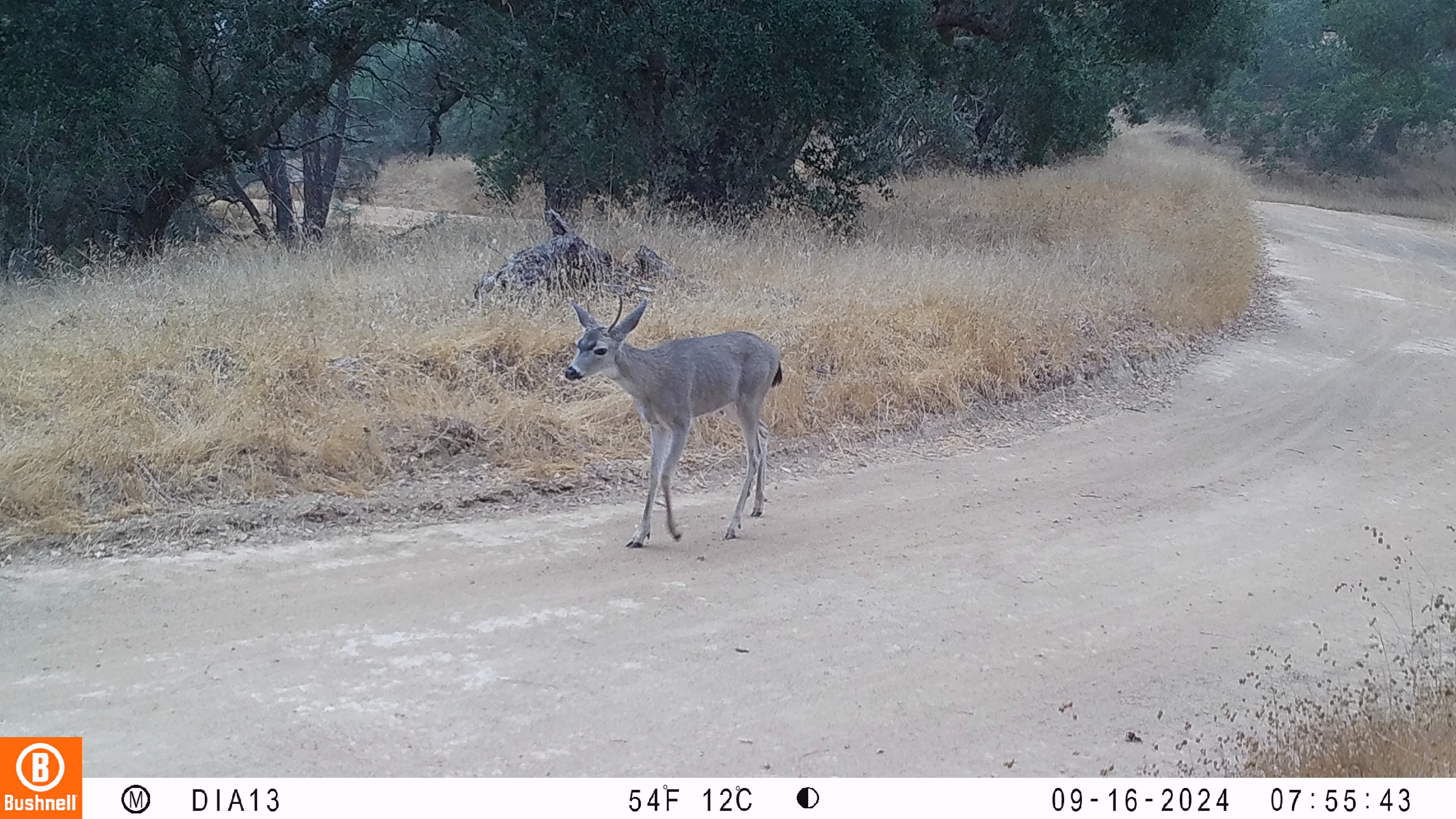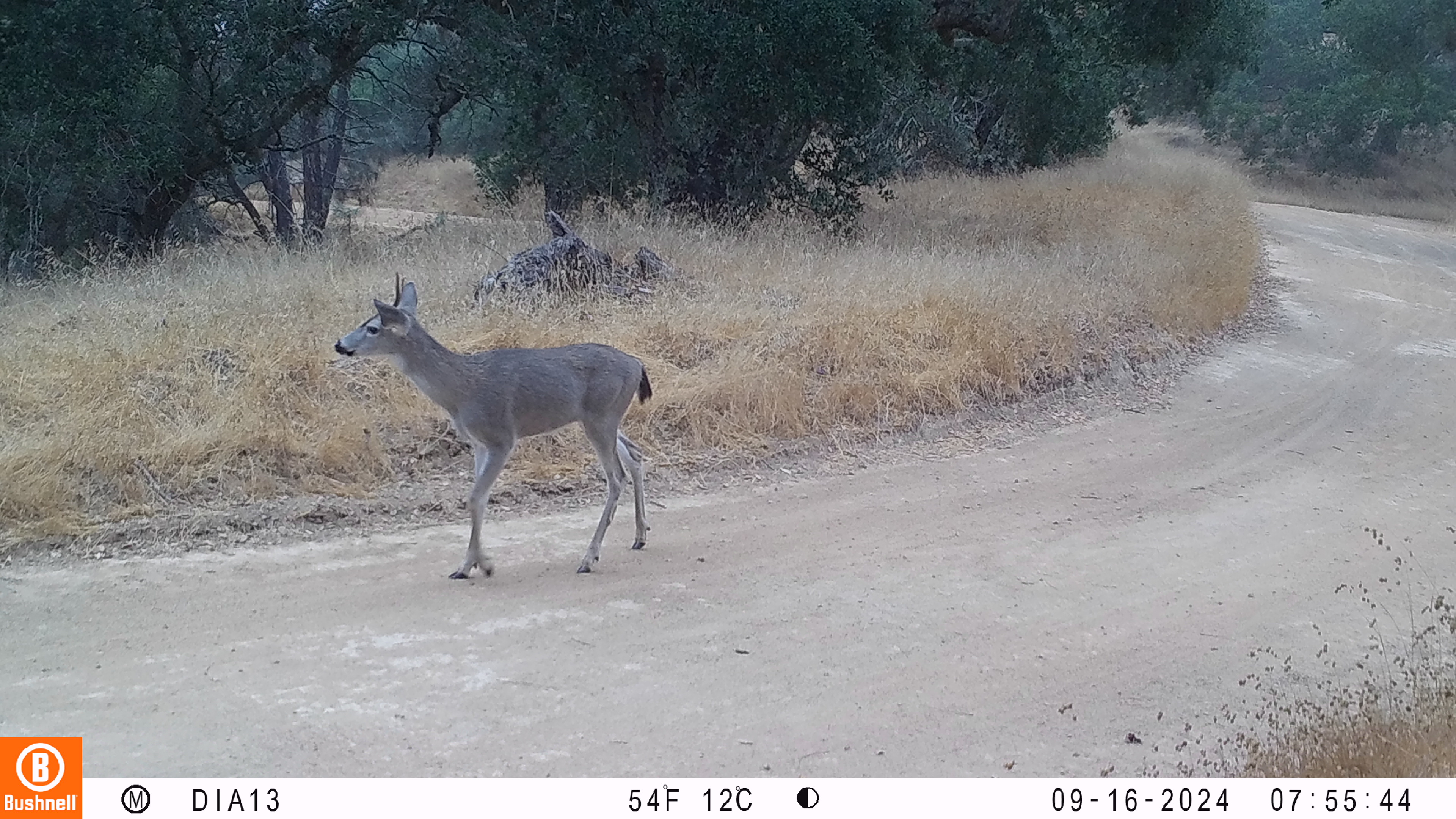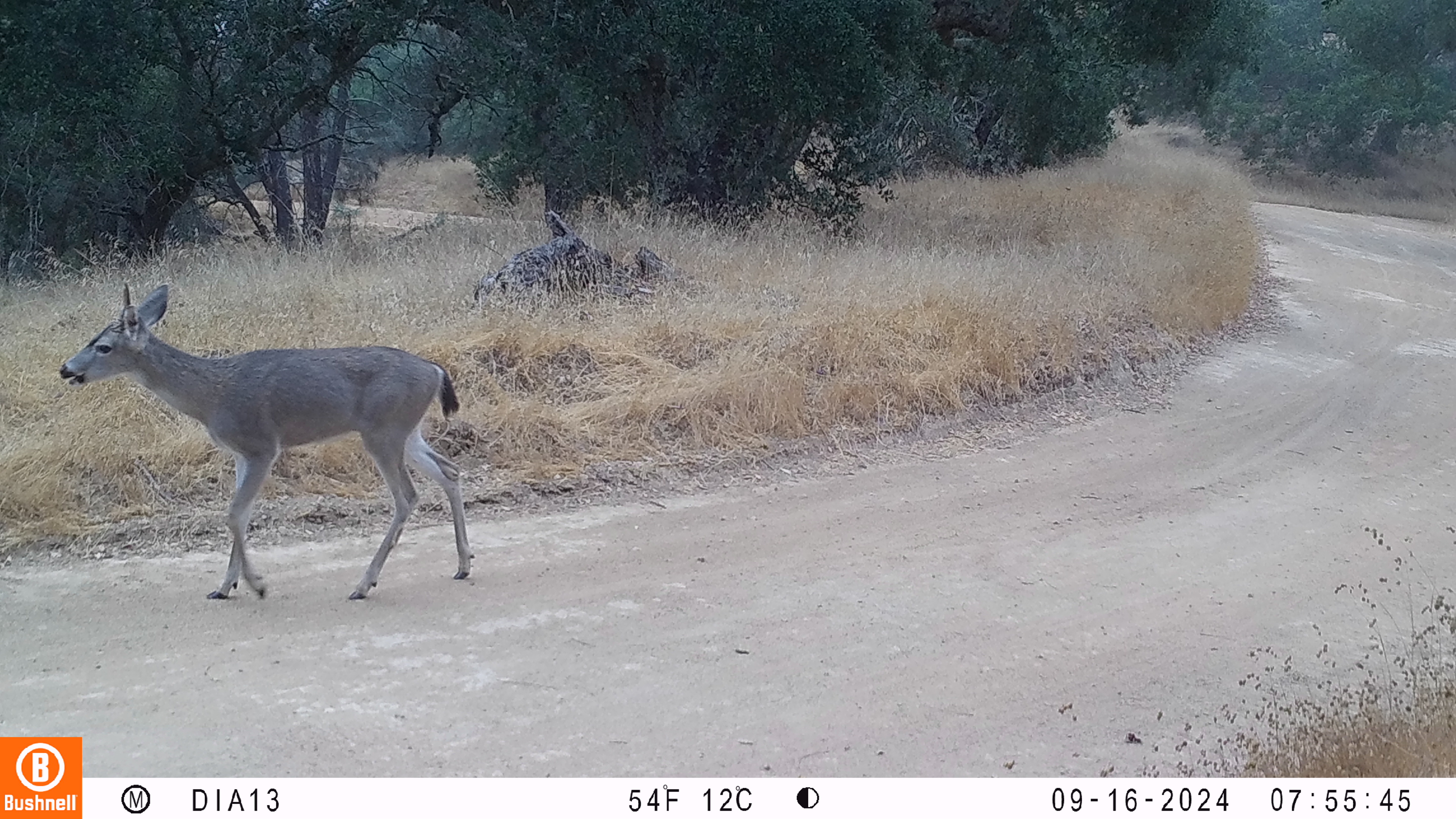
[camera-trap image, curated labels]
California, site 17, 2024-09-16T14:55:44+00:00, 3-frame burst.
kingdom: Animalia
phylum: Chordata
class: Mammalia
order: Artiodactyla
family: Cervidae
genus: Odocoileus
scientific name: Odocoileus hemionus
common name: mule deer